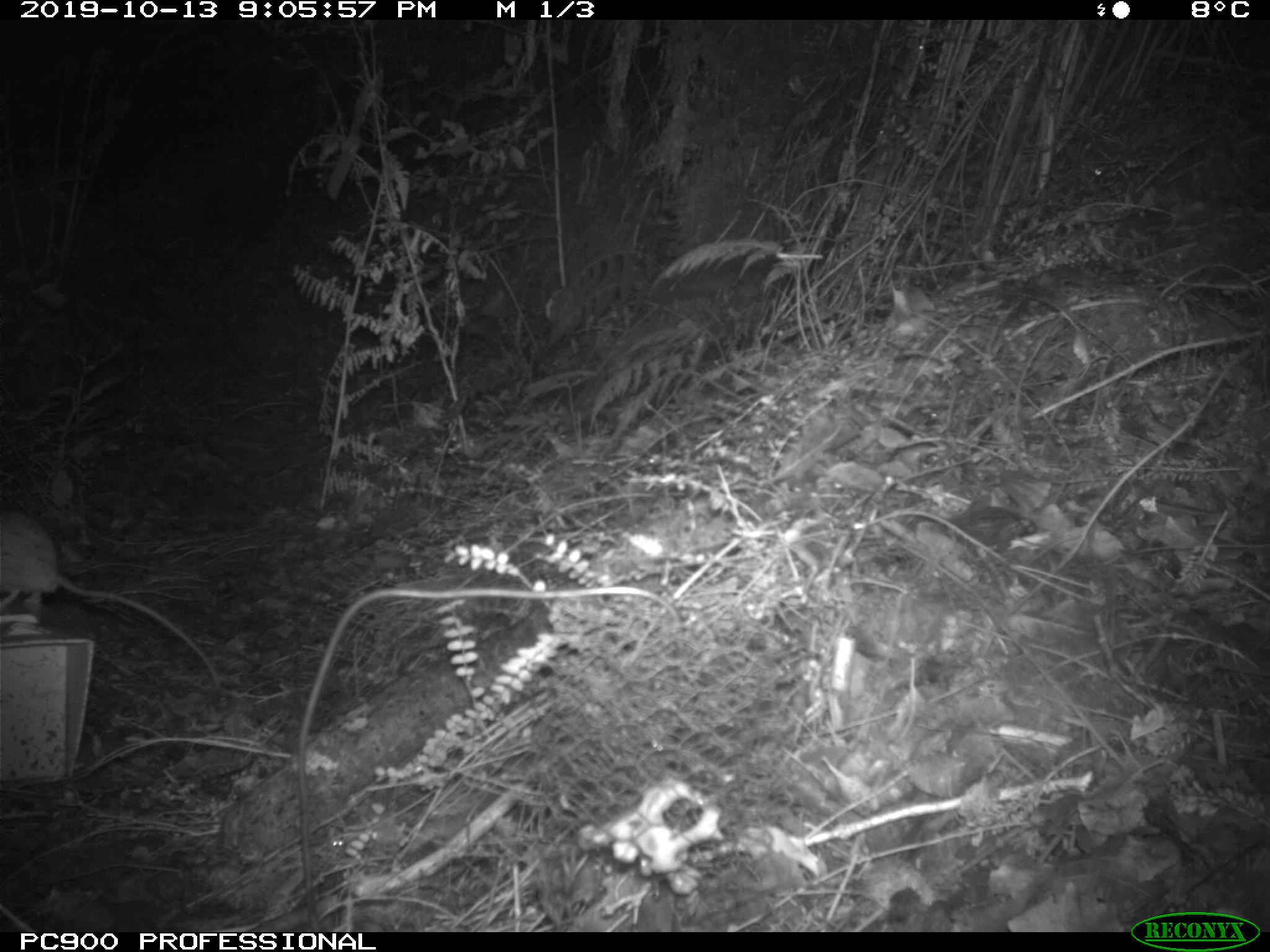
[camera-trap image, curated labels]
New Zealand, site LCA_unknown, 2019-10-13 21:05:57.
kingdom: Animalia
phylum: Chordata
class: Mammalia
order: Rodentia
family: Muridae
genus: Rattus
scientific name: Rattus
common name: rat